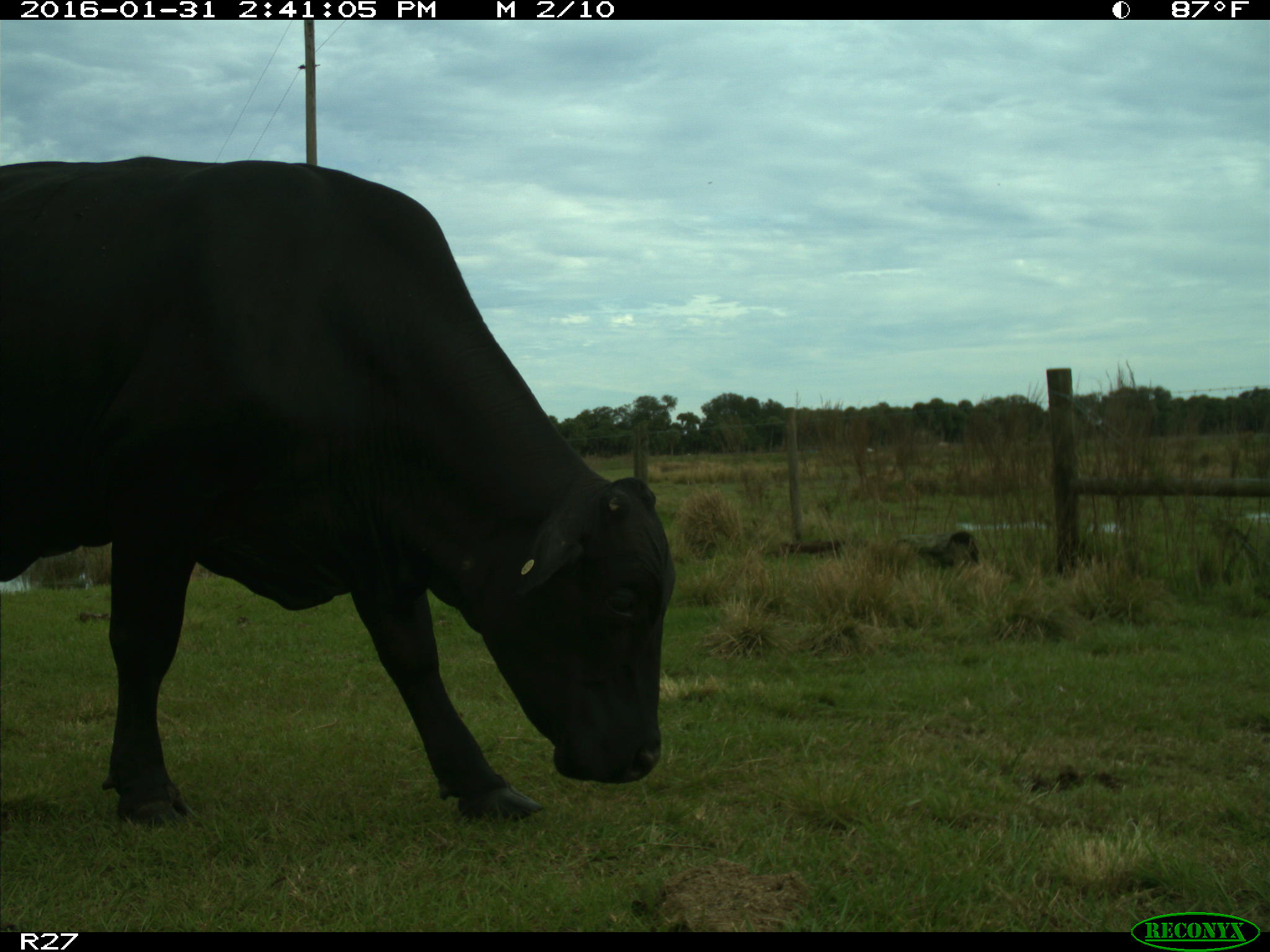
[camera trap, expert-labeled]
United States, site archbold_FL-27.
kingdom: Animalia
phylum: Chordata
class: Mammalia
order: Artiodactyla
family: Bovidae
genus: Bos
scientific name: Bos taurus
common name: domestic cow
Bos taurus (domestic cow).